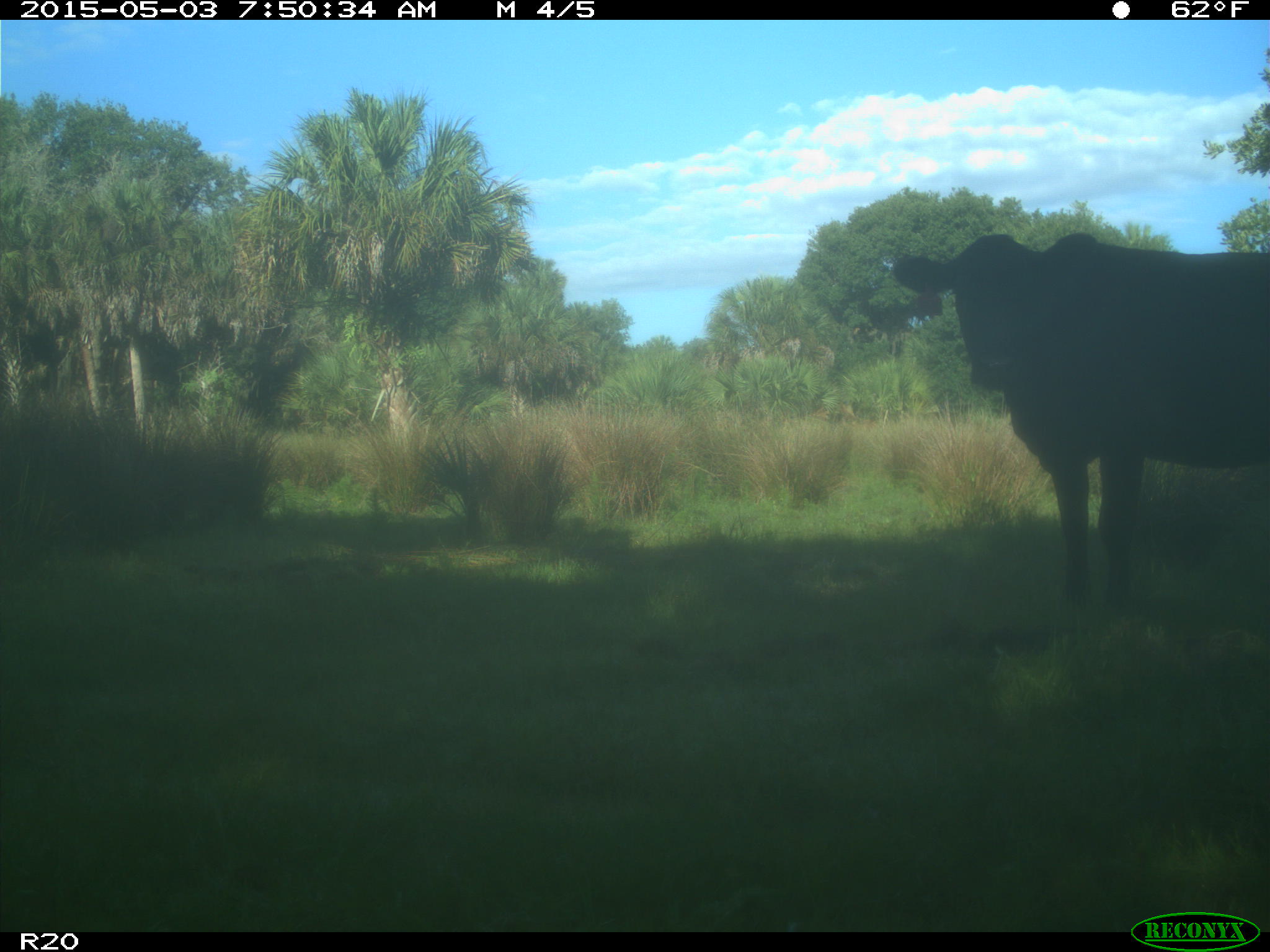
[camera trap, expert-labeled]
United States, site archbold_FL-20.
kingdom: Animalia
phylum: Chordata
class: Mammalia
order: Artiodactyla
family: Bovidae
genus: Bos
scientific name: Bos taurus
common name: domestic cow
Bos taurus (domestic cow).